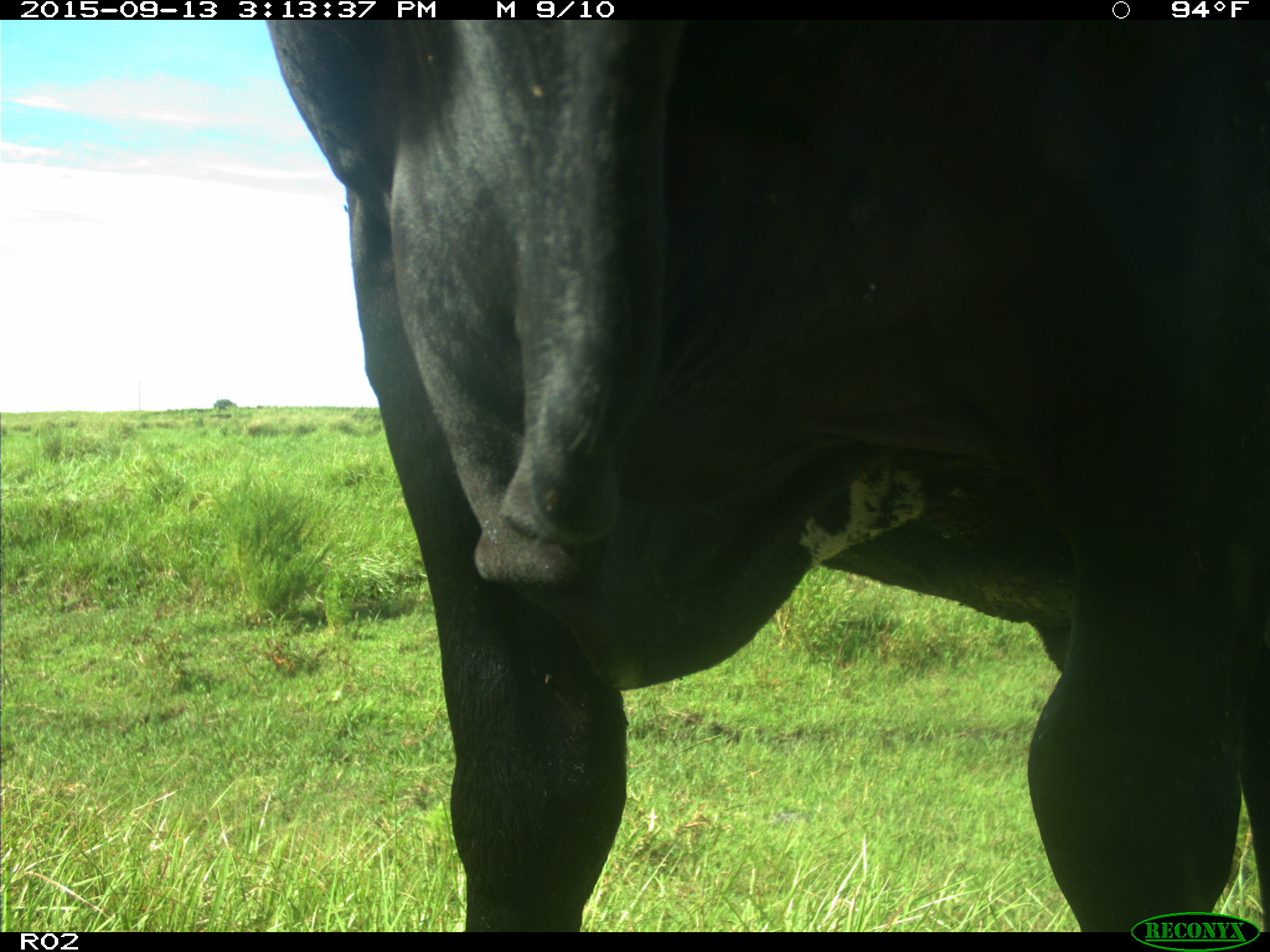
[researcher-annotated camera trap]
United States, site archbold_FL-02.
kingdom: Animalia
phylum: Chordata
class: Mammalia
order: Artiodactyla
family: Bovidae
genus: Bos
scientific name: Bos taurus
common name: domestic cow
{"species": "Bos taurus (domestic cow)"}